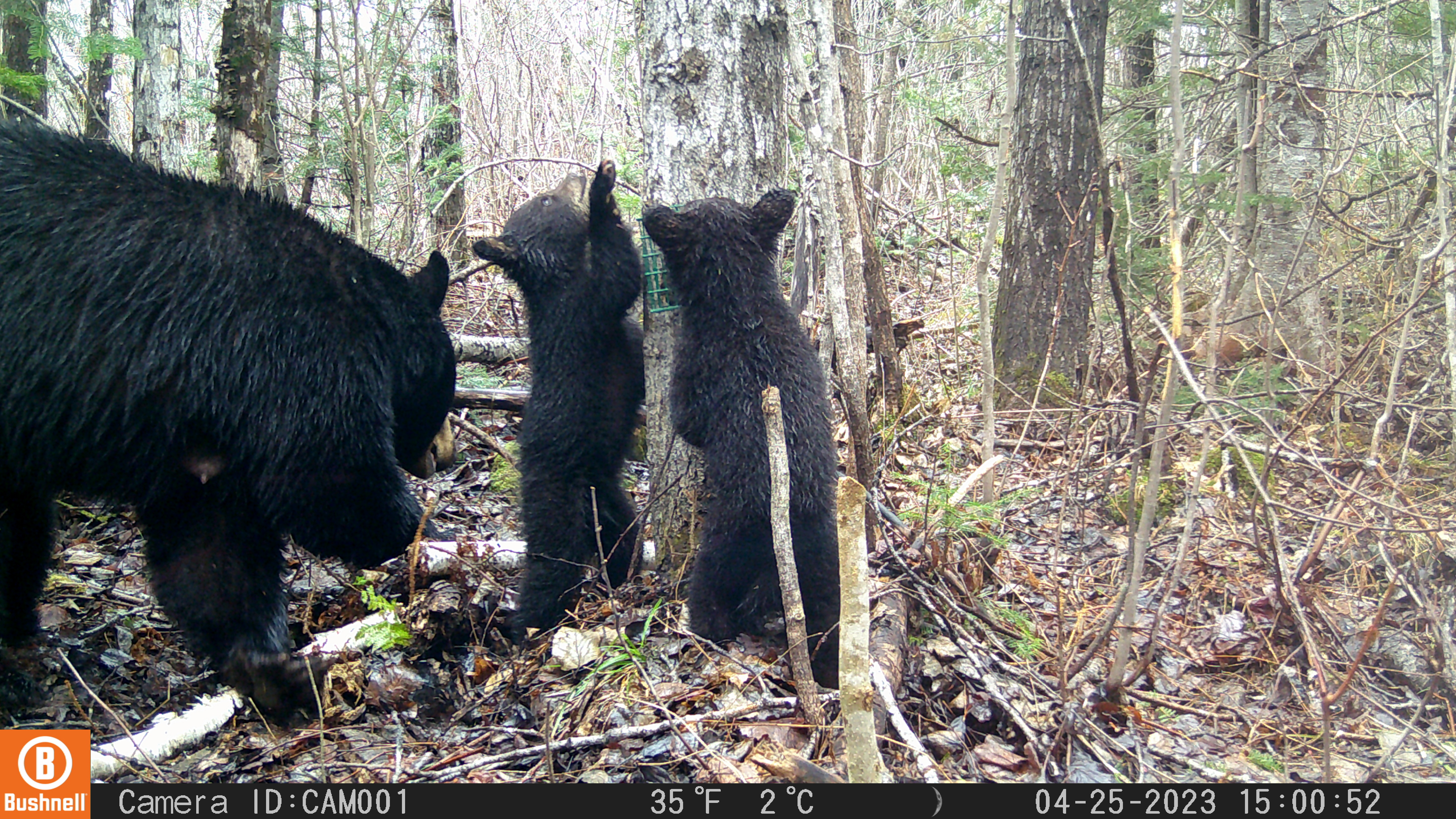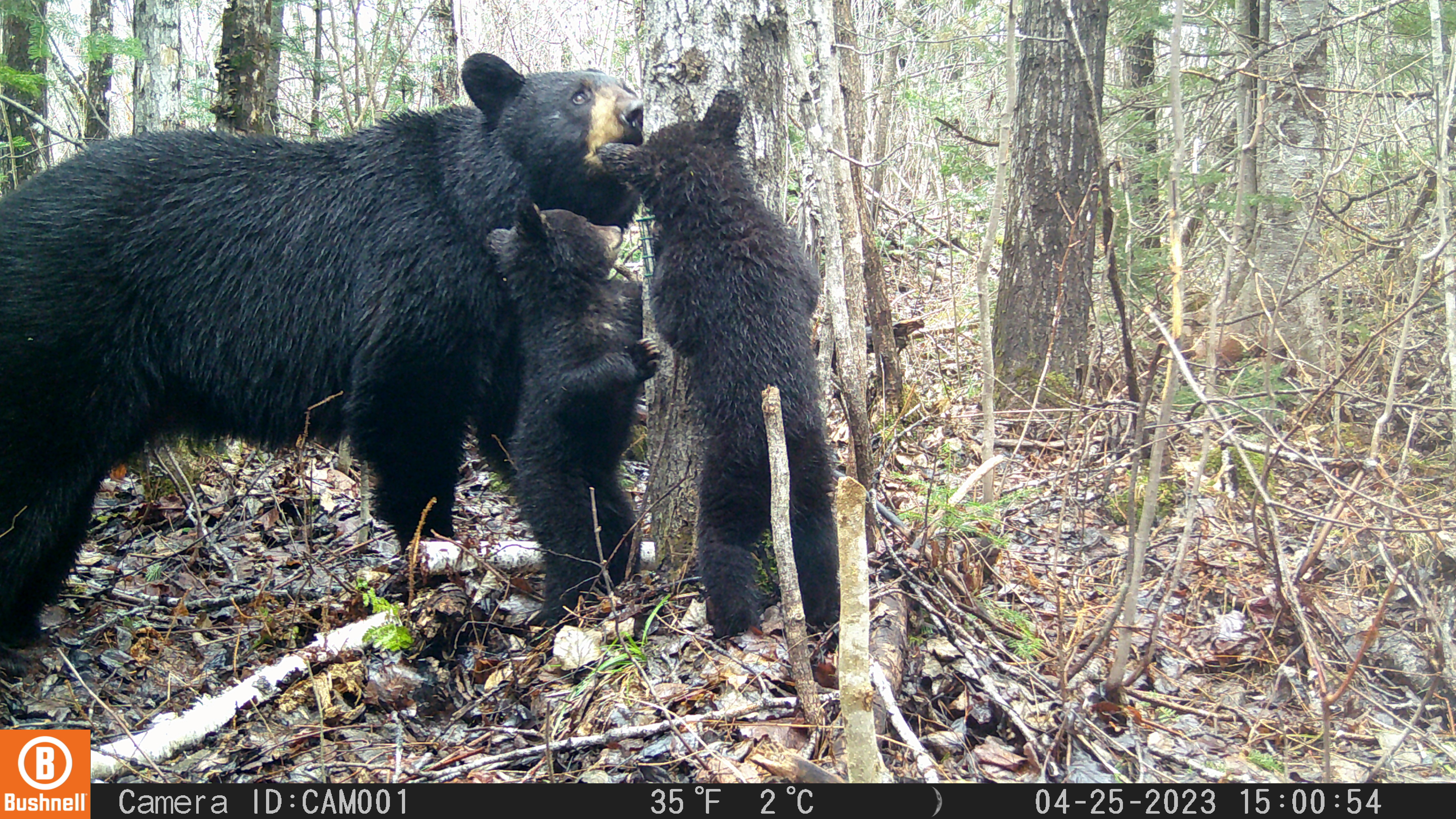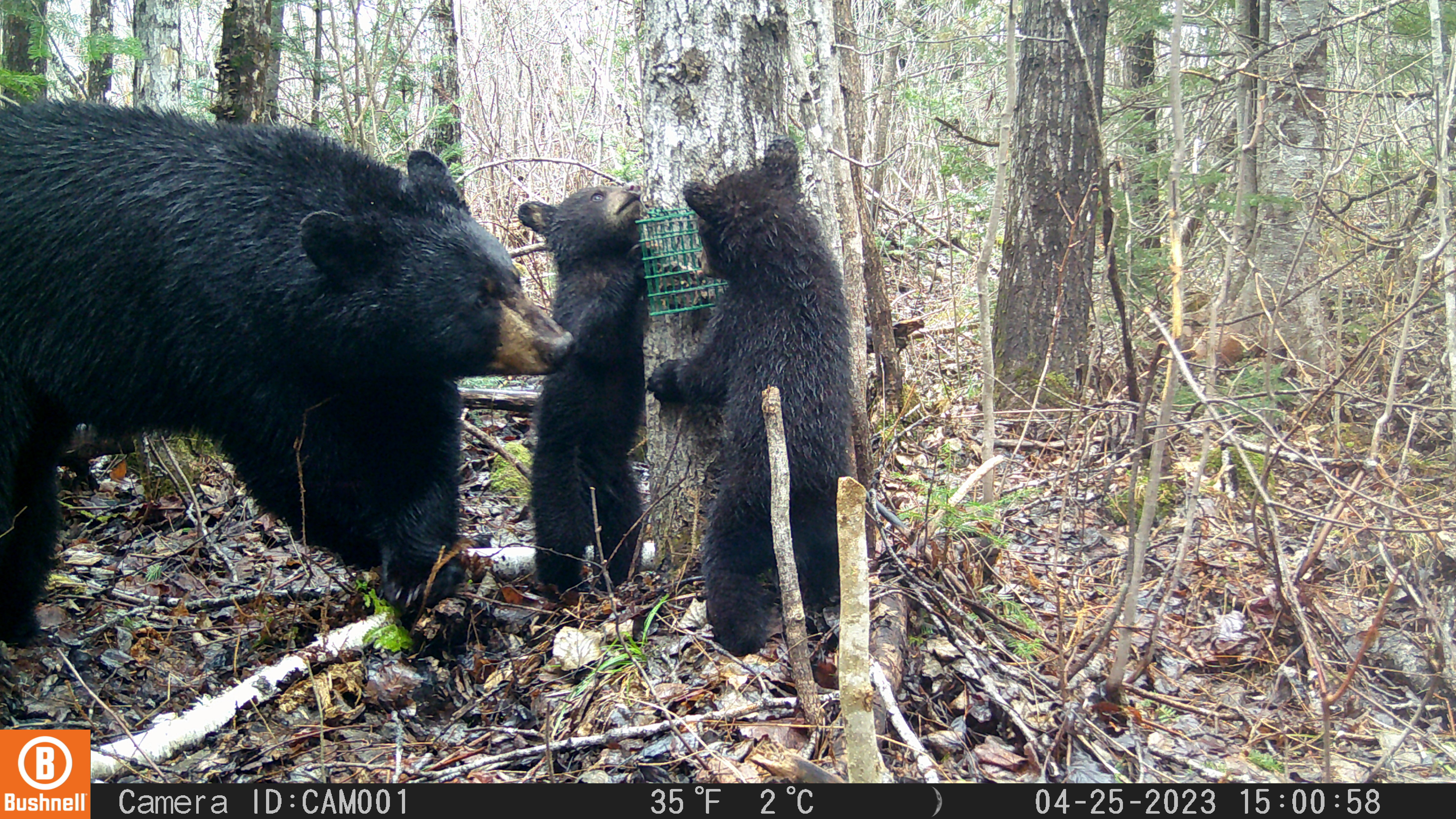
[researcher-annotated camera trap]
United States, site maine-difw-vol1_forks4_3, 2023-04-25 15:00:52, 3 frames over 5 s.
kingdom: Animalia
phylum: Chordata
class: Mammalia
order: Carnivora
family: Ursidae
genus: Ursus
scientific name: Ursus americanus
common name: black bear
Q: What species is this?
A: Black bear (Ursus americanus).